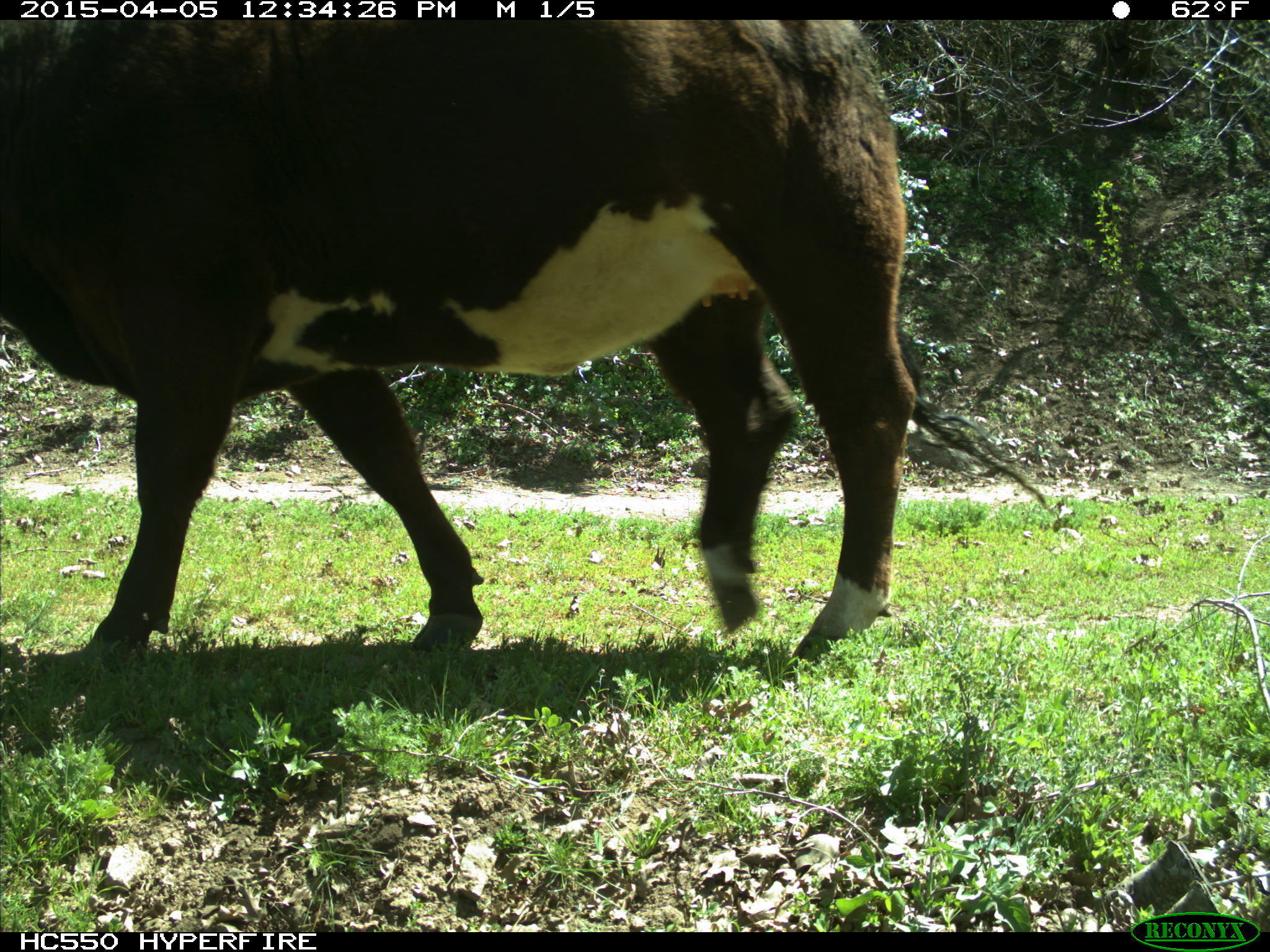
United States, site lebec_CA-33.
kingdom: Animalia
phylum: Chordata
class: Mammalia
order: Artiodactyla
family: Bovidae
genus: Bos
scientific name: Bos taurus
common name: domestic cow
Bos taurus (domestic cow).